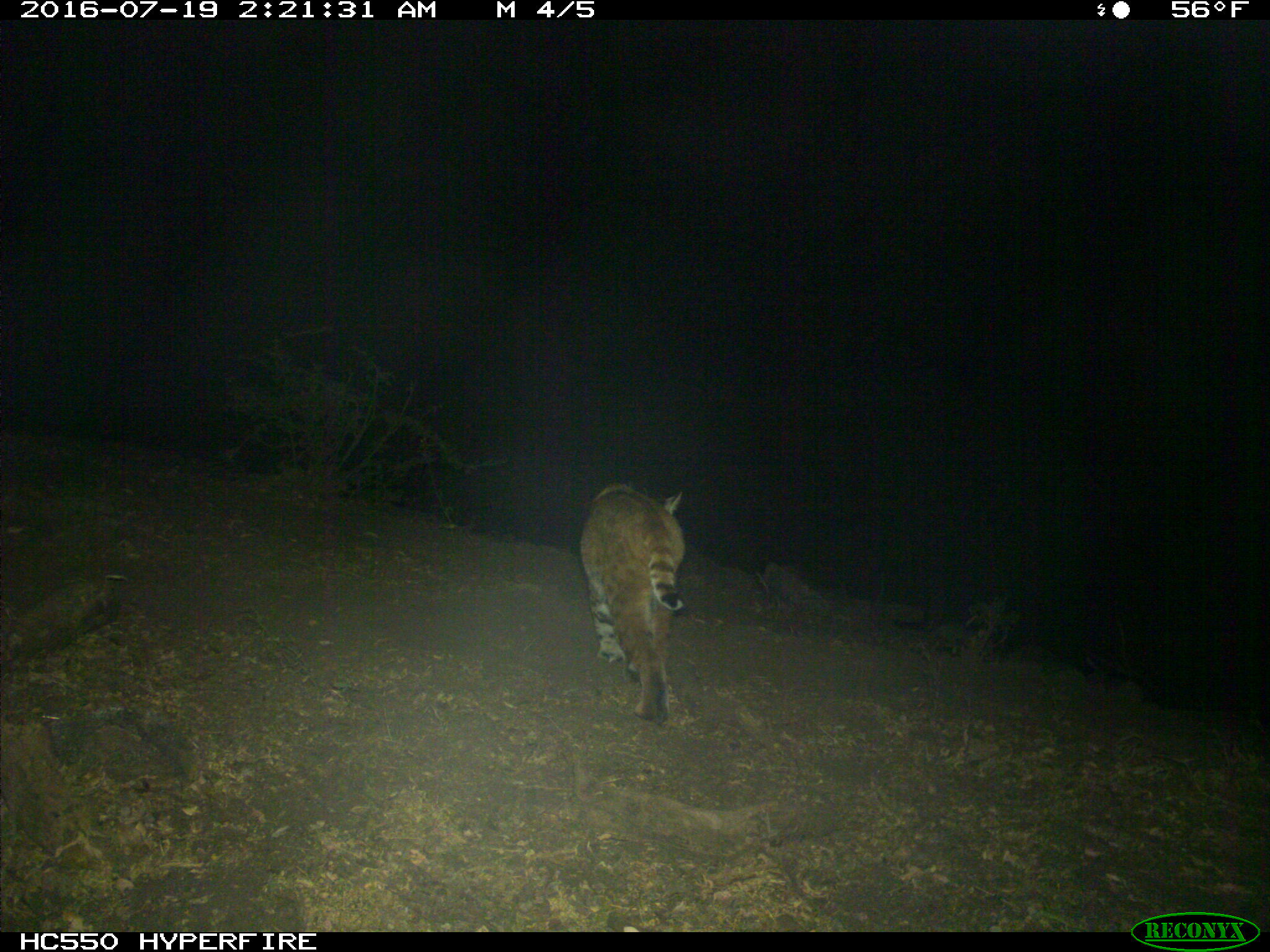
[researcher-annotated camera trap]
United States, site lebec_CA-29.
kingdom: Animalia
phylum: Chordata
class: Mammalia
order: Carnivora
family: Felidae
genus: Lynx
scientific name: Lynx rufus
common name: bobcat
Lynx rufus (bobcat).